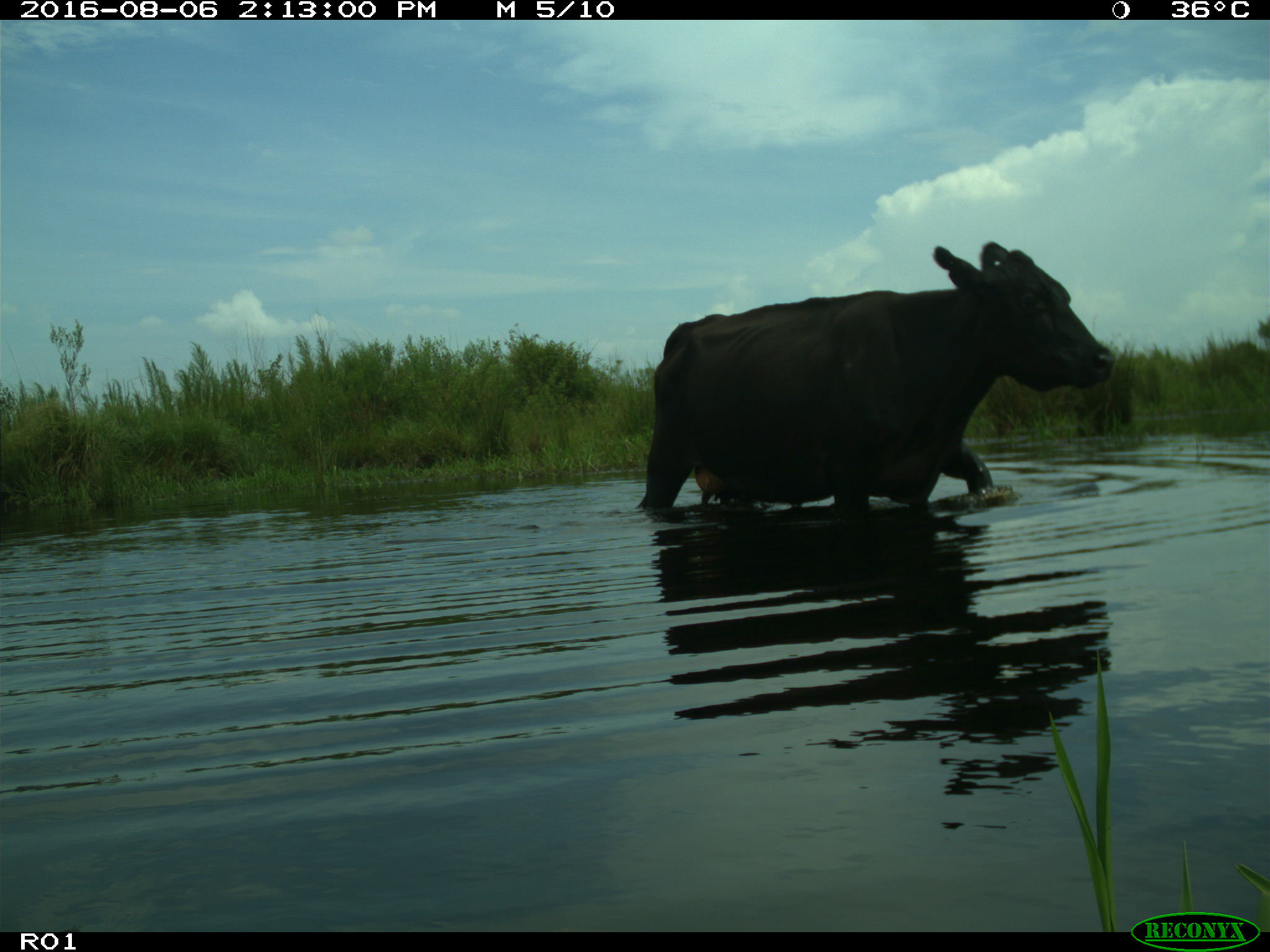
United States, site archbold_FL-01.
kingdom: Animalia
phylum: Chordata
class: Mammalia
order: Artiodactyla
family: Bovidae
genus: Bos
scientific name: Bos taurus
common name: domestic cow